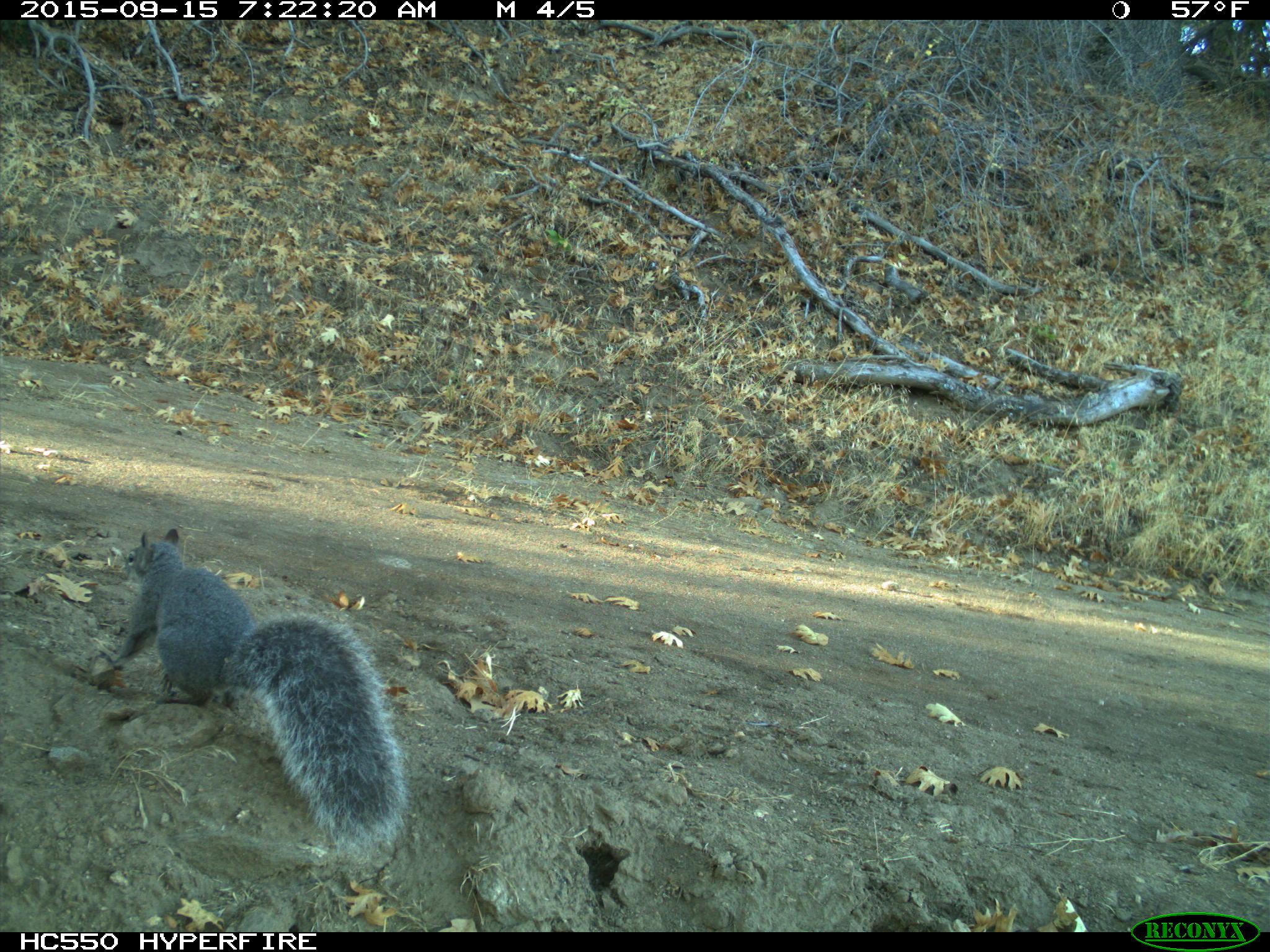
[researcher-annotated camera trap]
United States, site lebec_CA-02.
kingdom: Animalia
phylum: Chordata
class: Mammalia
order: Rodentia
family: Sciuridae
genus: Sciurus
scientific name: Sciurus carolinensis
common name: eastern gray squirrel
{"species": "Sciurus carolinensis (eastern gray squirrel)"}